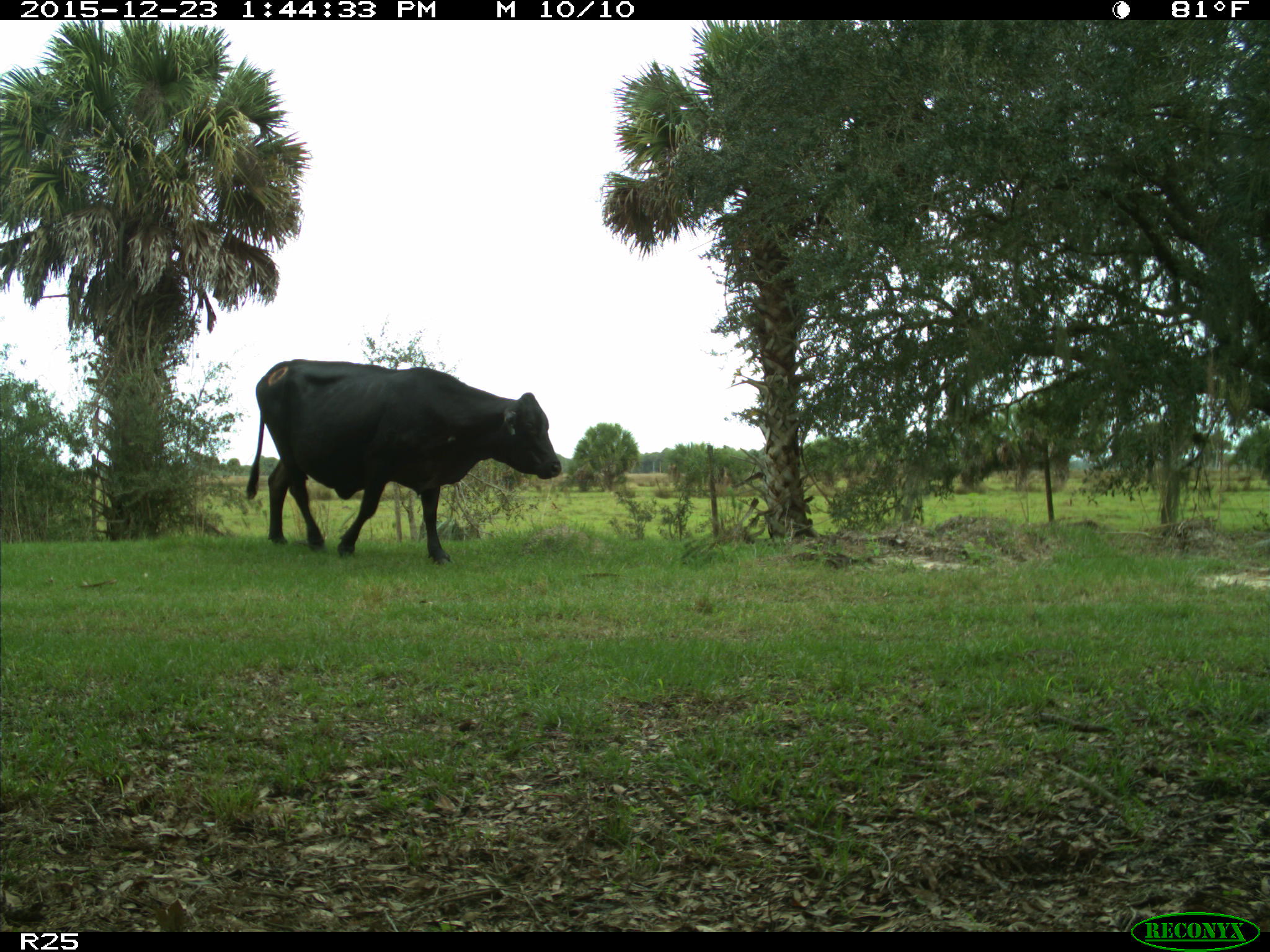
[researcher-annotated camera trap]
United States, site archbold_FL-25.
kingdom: Animalia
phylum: Chordata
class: Mammalia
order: Artiodactyla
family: Bovidae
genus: Bos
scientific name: Bos taurus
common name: domestic cow